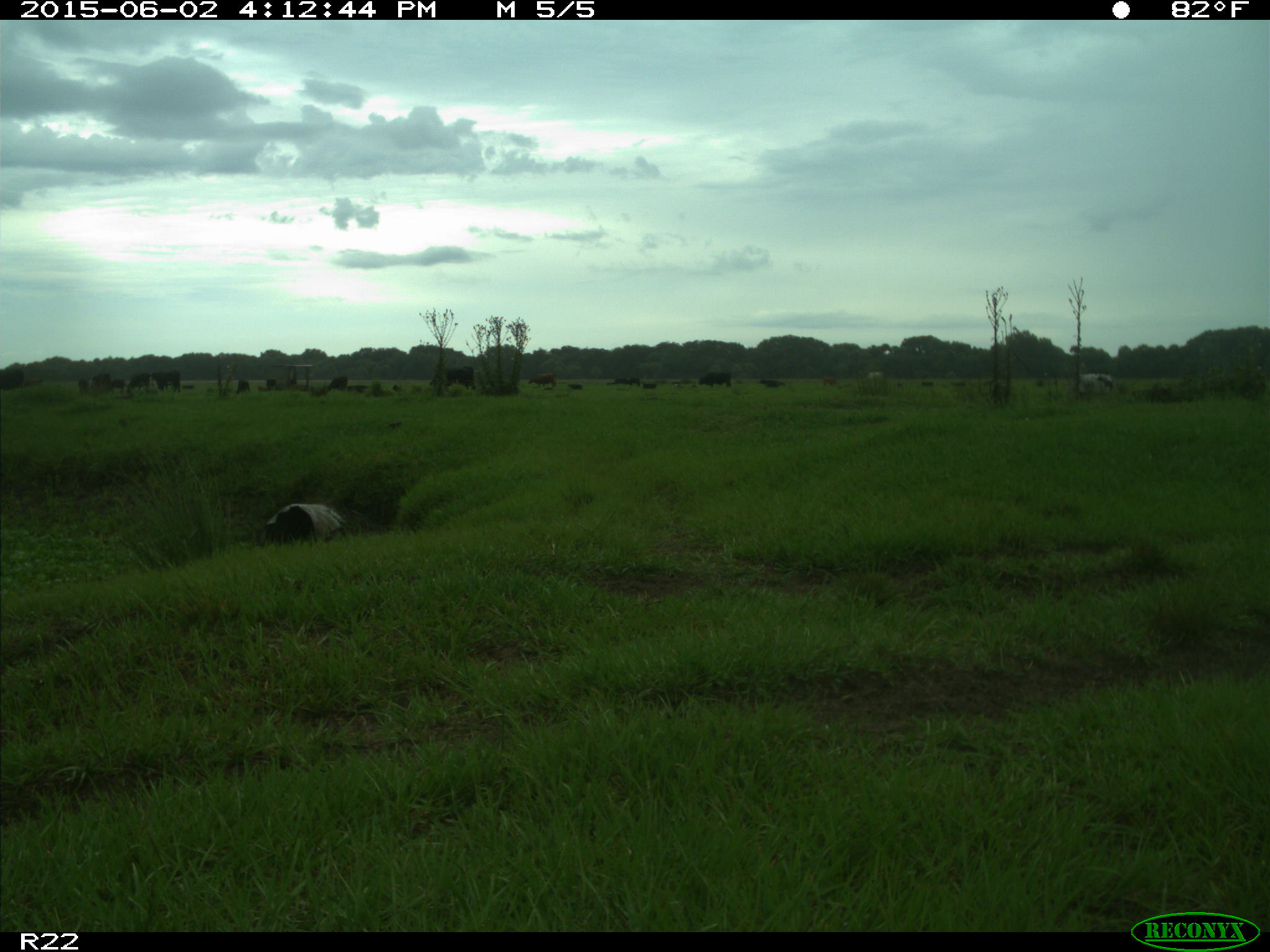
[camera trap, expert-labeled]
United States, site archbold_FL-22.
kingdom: Animalia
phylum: Chordata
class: Mammalia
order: Artiodactyla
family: Bovidae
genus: Bos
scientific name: Bos taurus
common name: domestic cow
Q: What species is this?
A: Bos taurus (domestic cow).